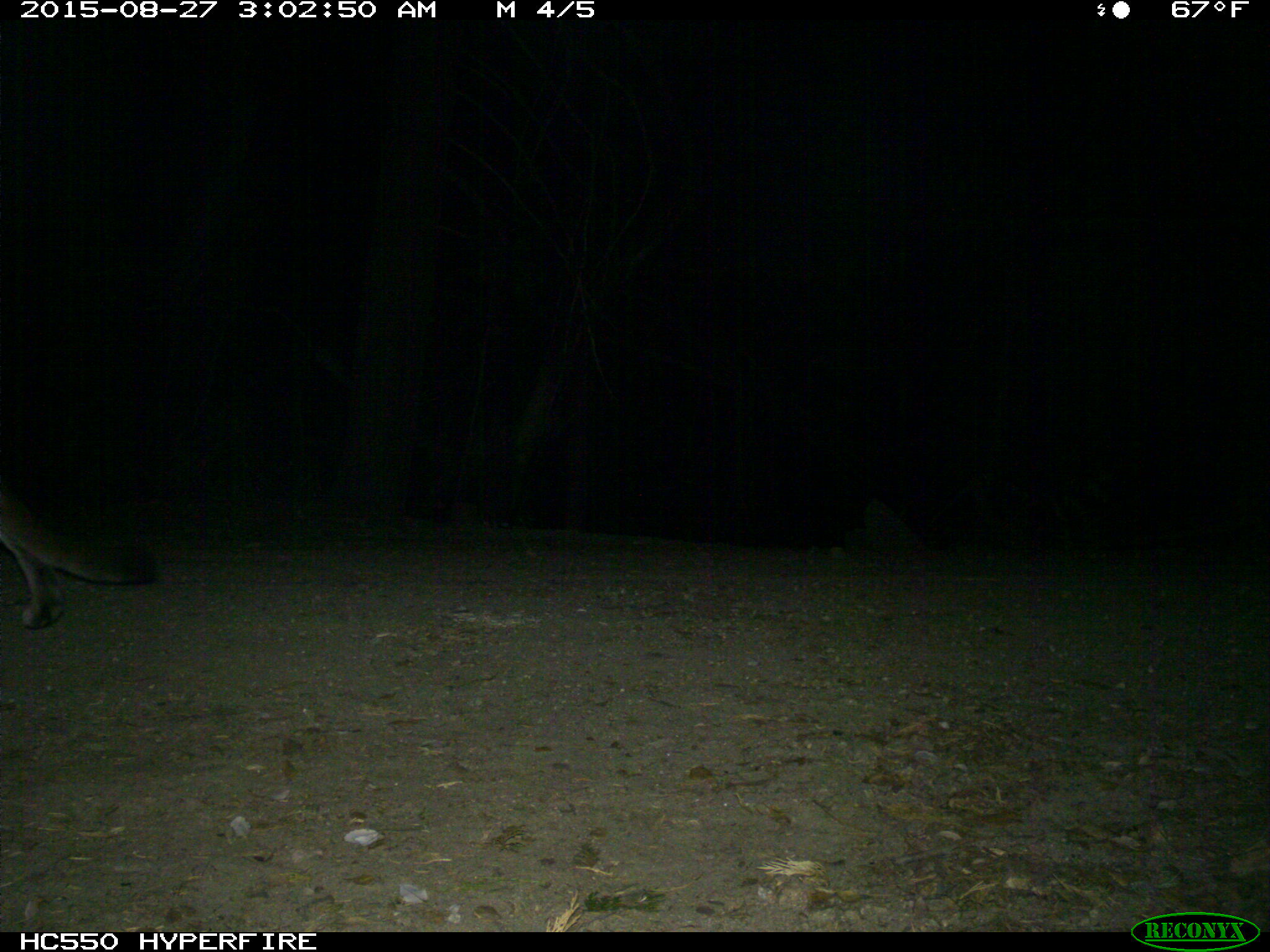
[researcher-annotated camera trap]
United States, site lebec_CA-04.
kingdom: Animalia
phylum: Chordata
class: Mammalia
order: Carnivora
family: Felidae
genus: Puma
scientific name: Puma concolor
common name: mountain lion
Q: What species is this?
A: Puma concolor (mountain lion).